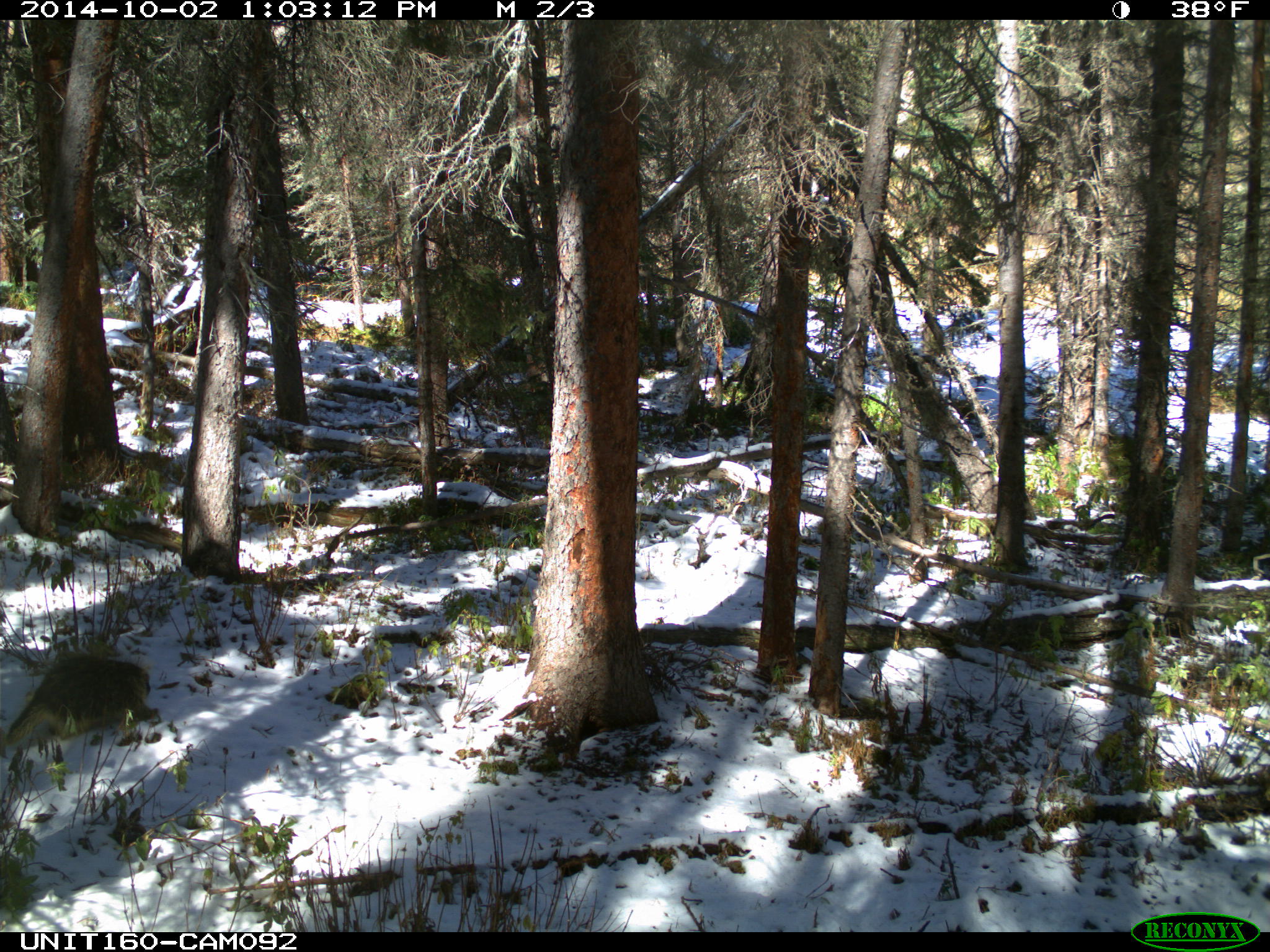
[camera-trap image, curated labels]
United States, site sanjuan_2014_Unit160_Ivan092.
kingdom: Animalia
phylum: Chordata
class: Mammalia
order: Rodentia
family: Erethizontidae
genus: Erethizon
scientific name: Erethizon dorsatum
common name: north american porcupine